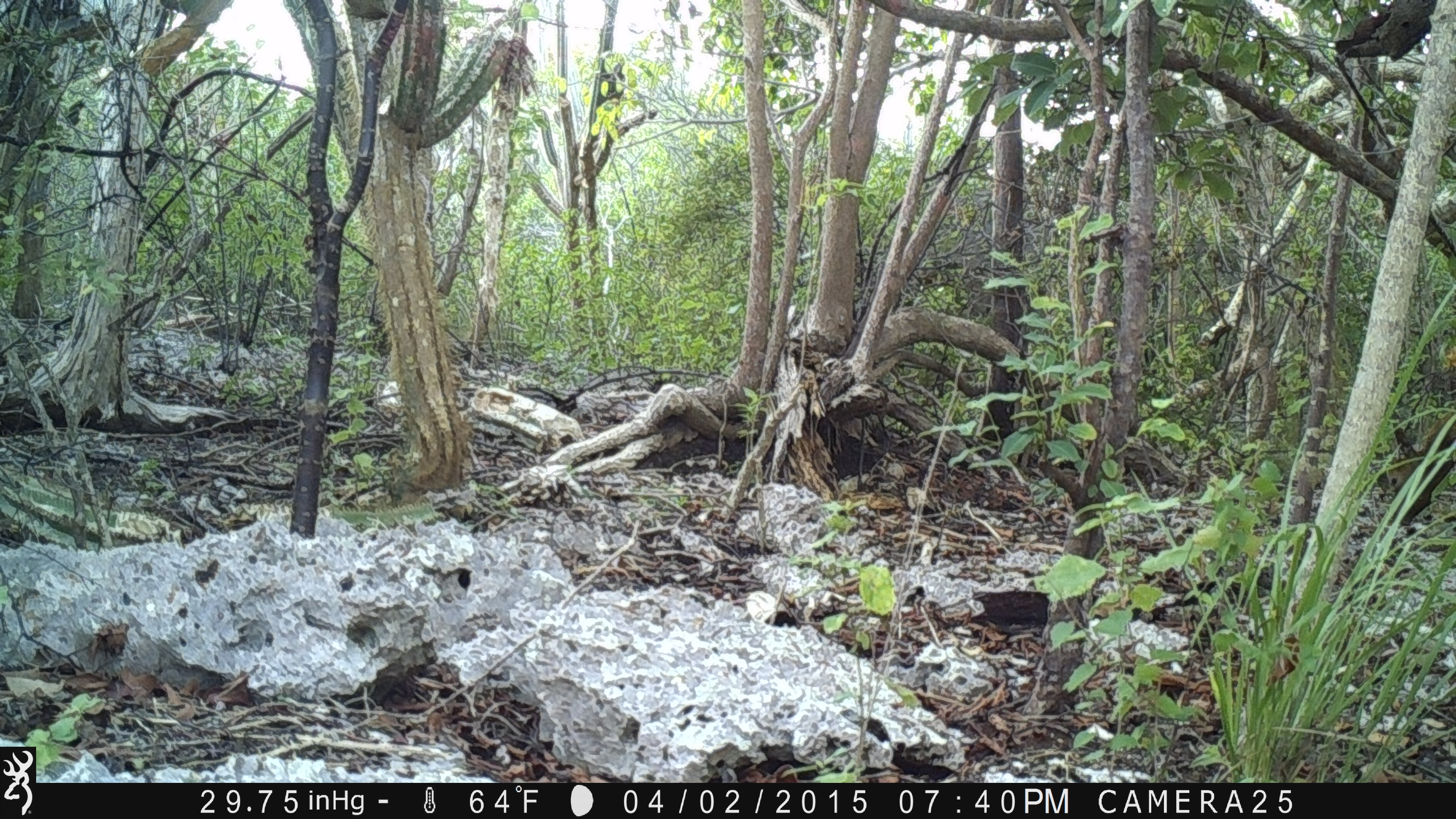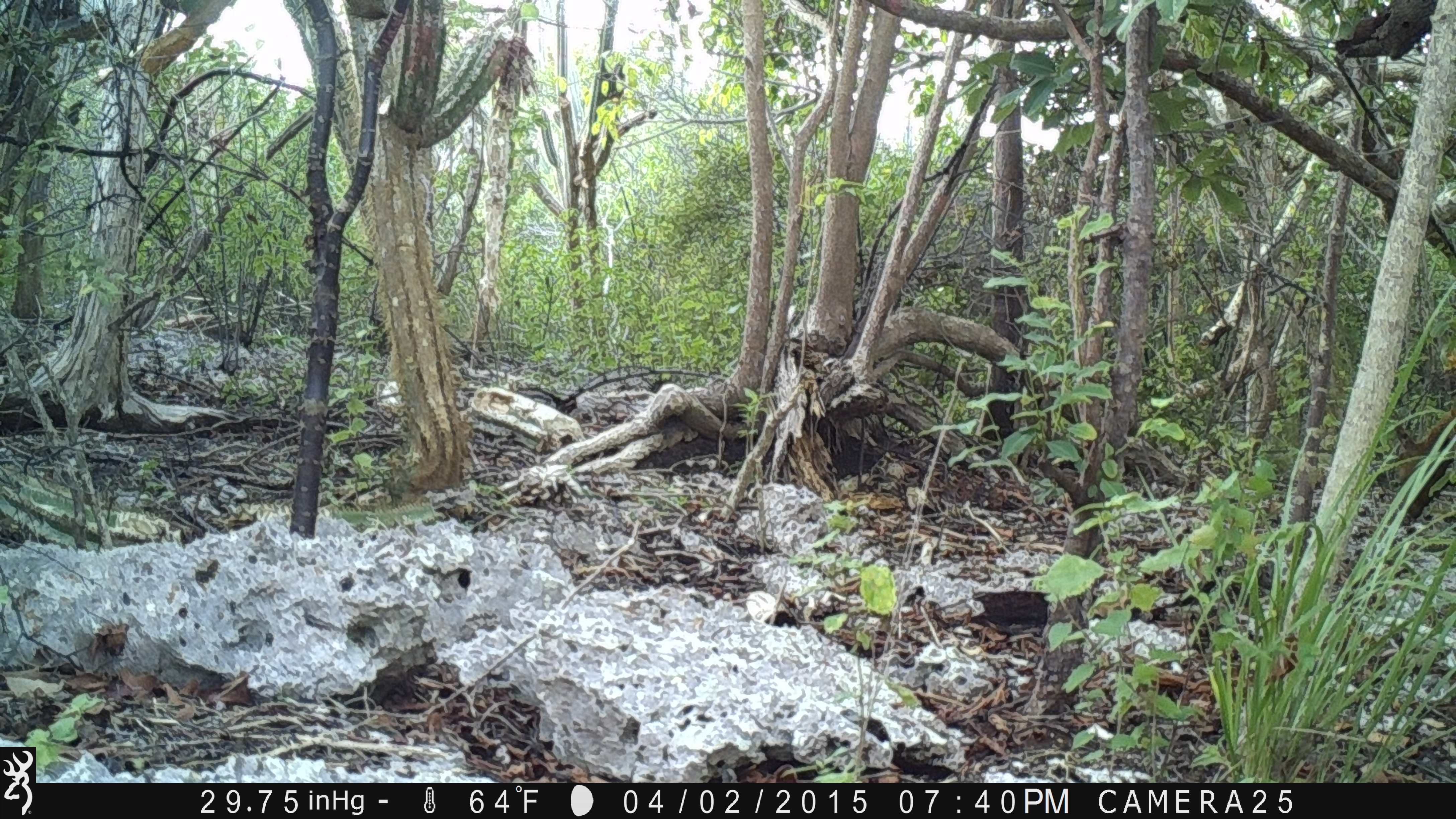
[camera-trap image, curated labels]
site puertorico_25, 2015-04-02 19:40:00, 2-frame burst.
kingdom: Animalia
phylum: Chordata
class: Mammalia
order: Artiodactyla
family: Bovidae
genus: Capra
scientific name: Capra hircus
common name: goat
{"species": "goat (Capra hircus)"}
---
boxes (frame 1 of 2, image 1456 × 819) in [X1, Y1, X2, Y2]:
goat: [1378, 418, 1454, 514]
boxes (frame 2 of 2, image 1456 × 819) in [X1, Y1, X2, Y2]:
goat: [1390, 404, 1456, 522]